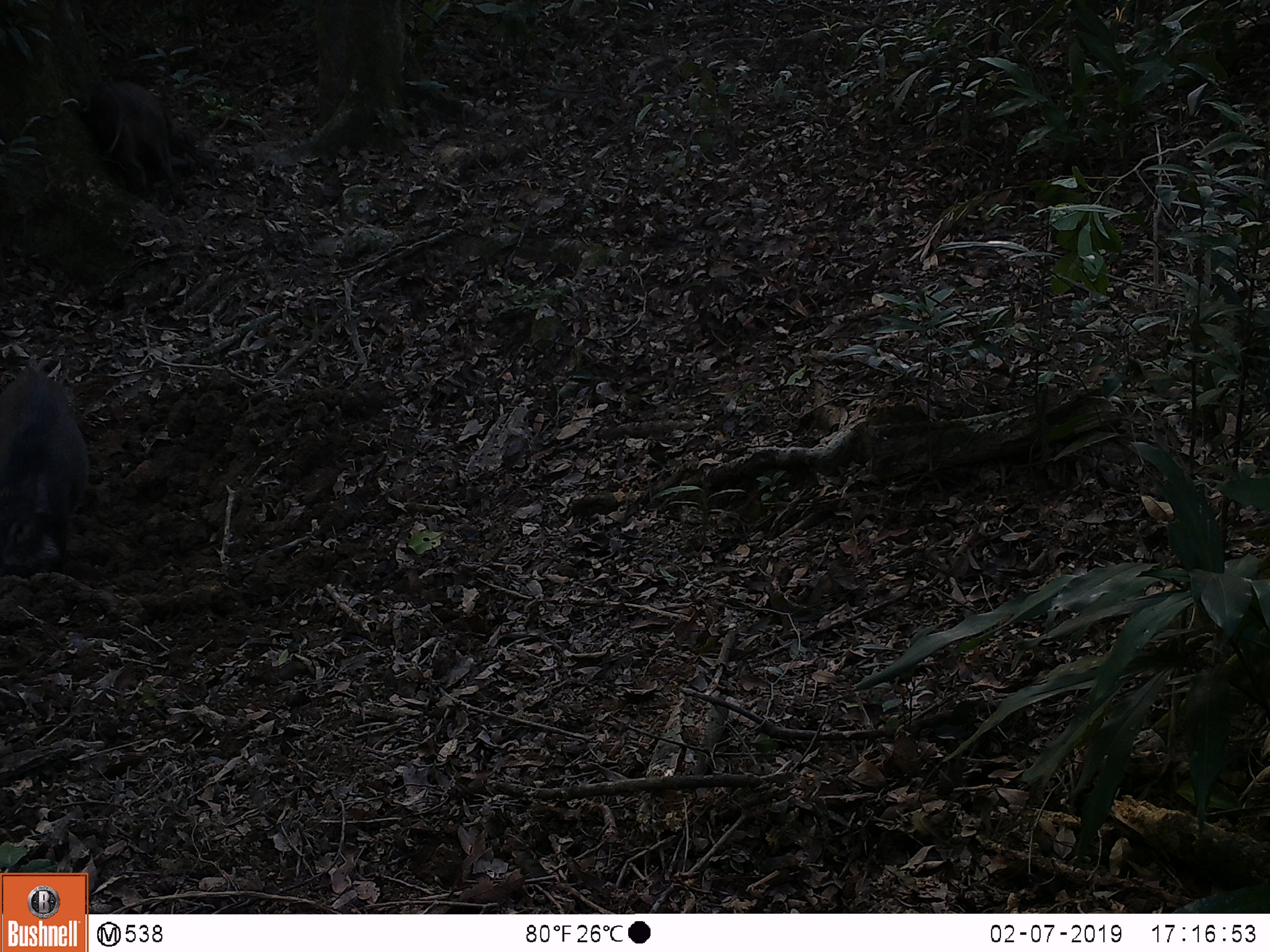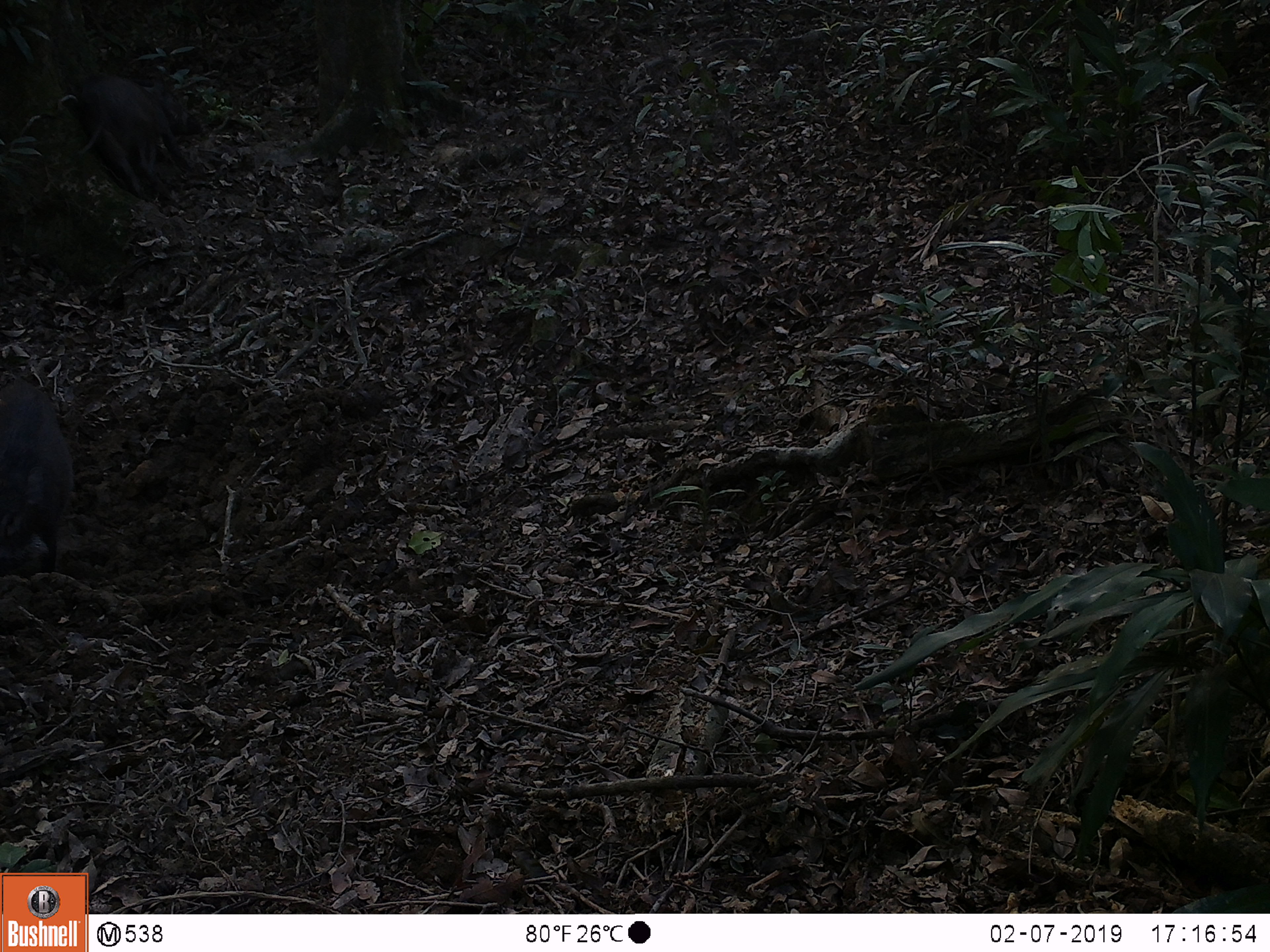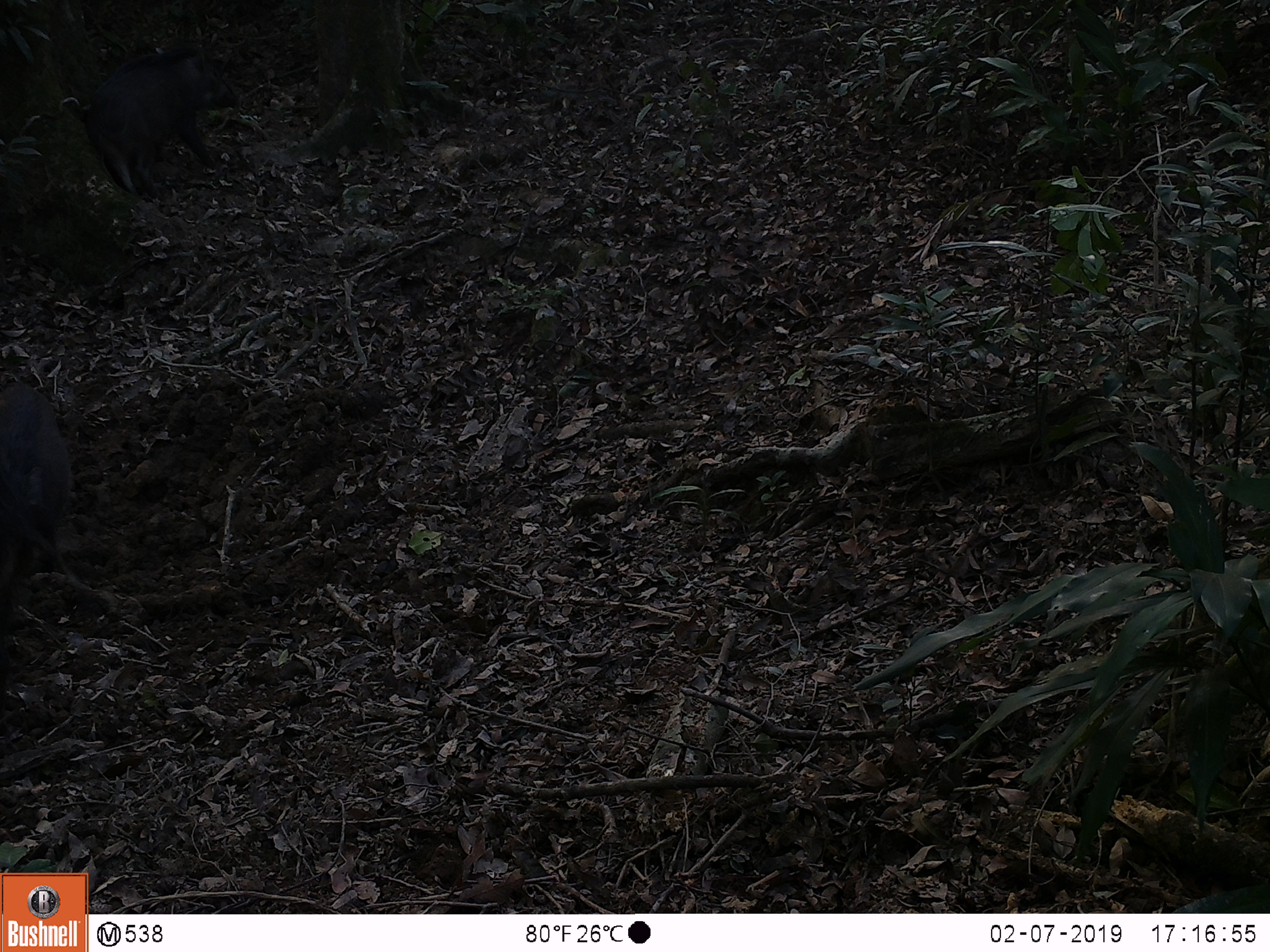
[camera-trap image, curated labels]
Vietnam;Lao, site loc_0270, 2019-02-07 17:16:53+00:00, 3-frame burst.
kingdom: Animalia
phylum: Chordata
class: Mammalia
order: Artiodactyla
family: Suidae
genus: Sus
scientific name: Sus scrofa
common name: eurasian wild pig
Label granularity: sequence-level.